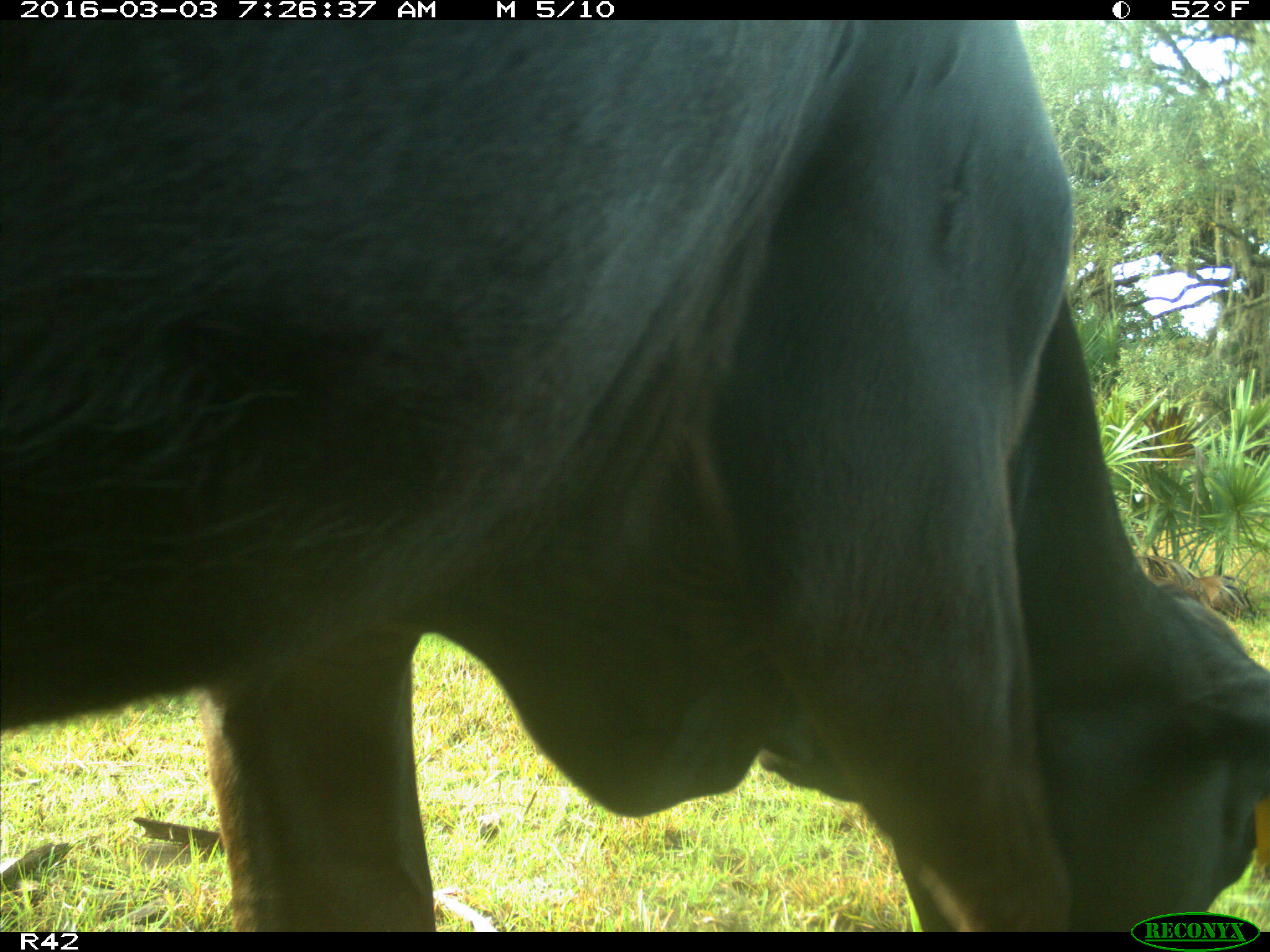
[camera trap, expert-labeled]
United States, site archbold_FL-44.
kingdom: Animalia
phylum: Chordata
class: Mammalia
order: Artiodactyla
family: Bovidae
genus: Bos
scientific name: Bos taurus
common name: domestic cow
Bos taurus (domestic cow).